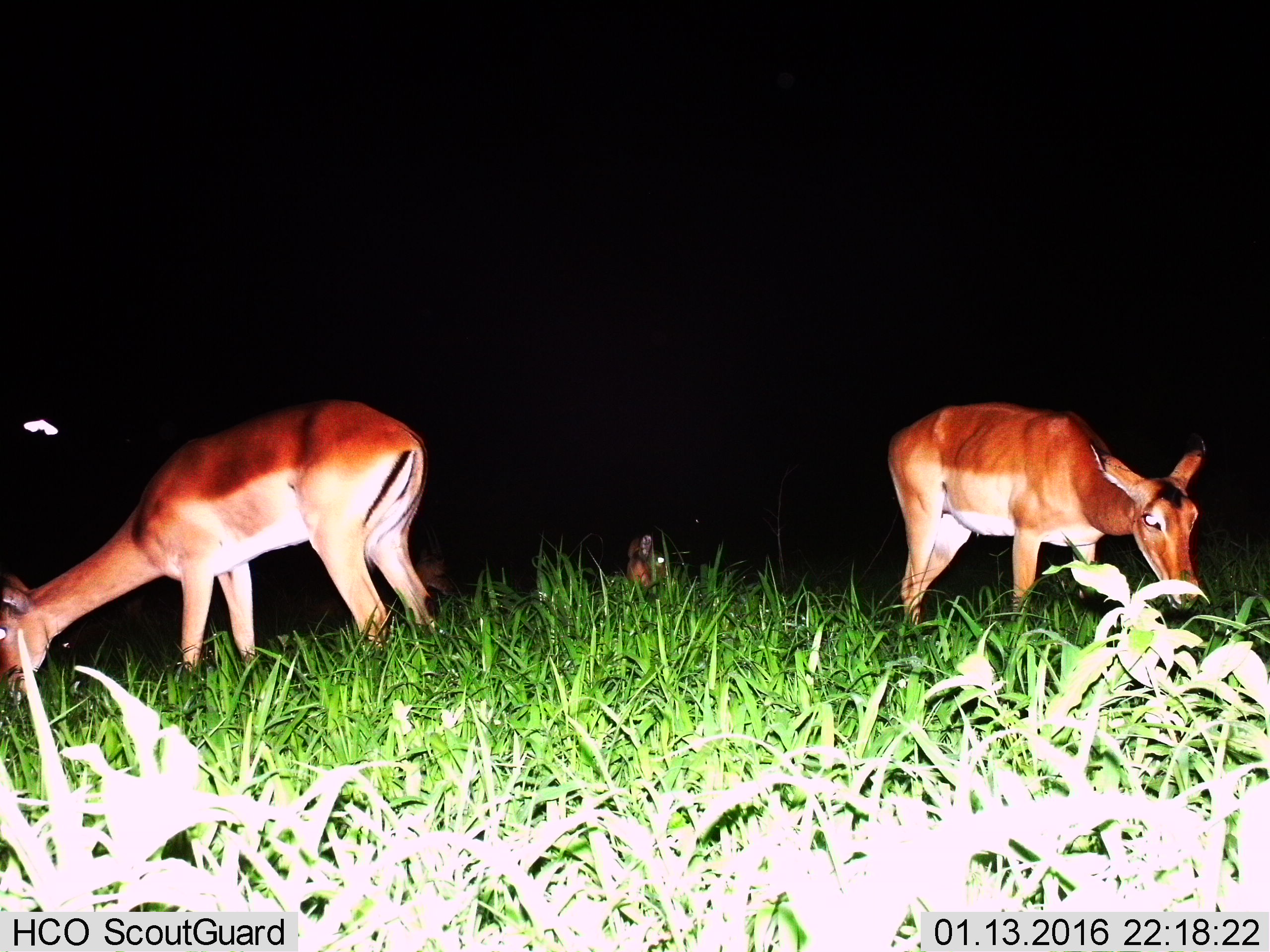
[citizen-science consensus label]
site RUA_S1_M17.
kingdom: Animalia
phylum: Chordata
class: Mammalia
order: Artiodactyla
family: Bovidae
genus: Aepyceros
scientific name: Aepyceros melampus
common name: impala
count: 4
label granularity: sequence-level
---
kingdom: Animalia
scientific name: Animalia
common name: insect or spider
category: insectspider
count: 1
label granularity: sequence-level